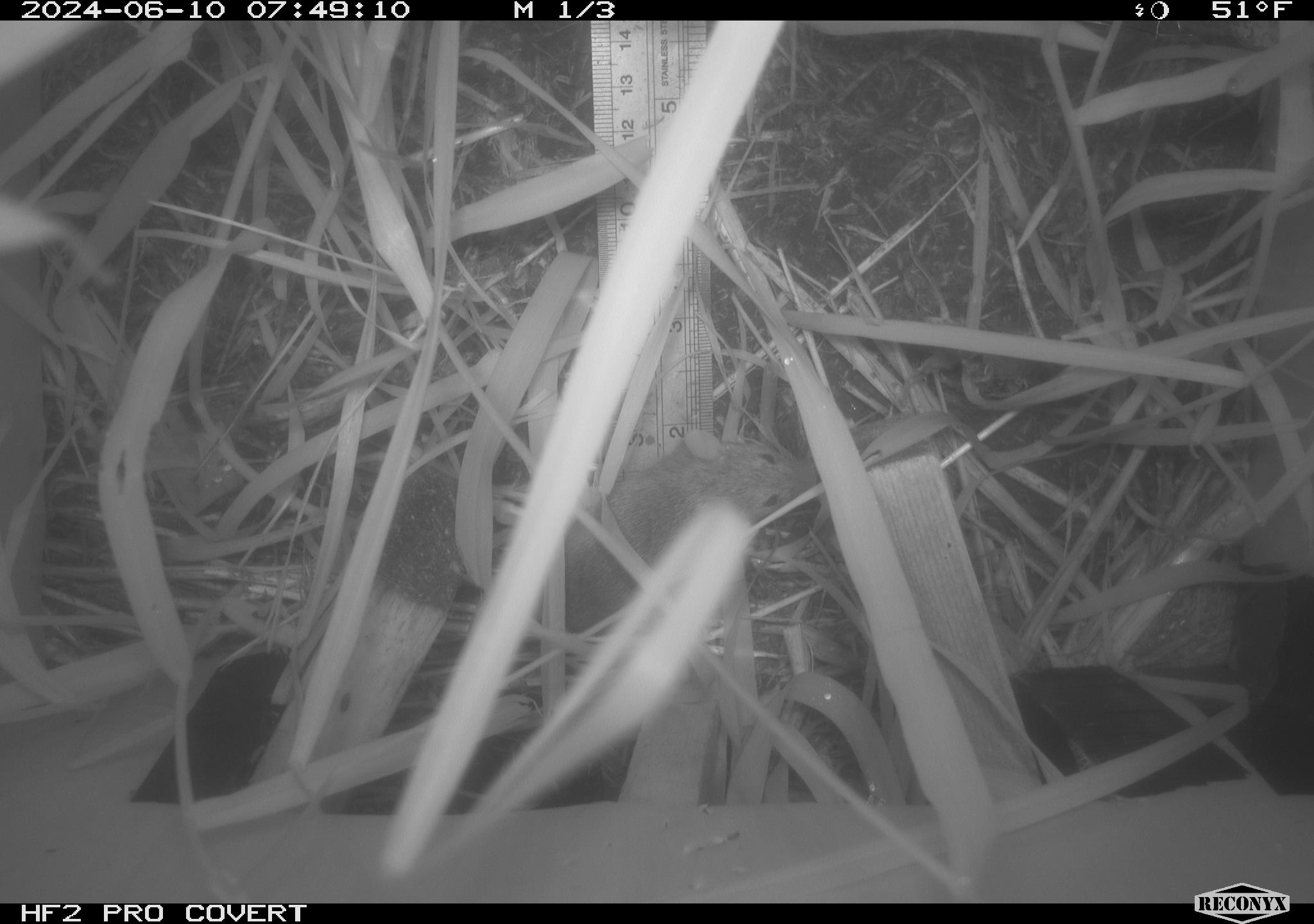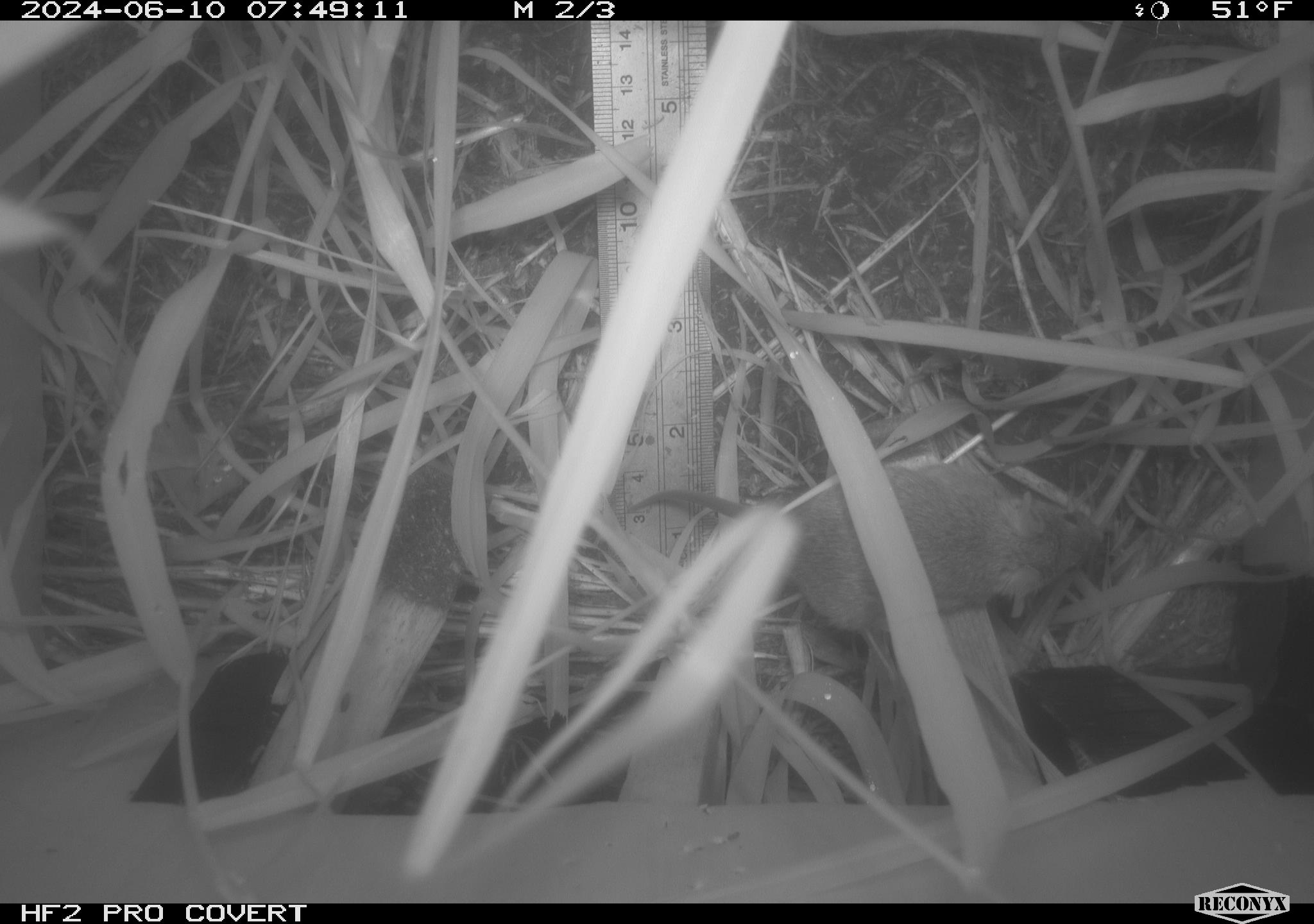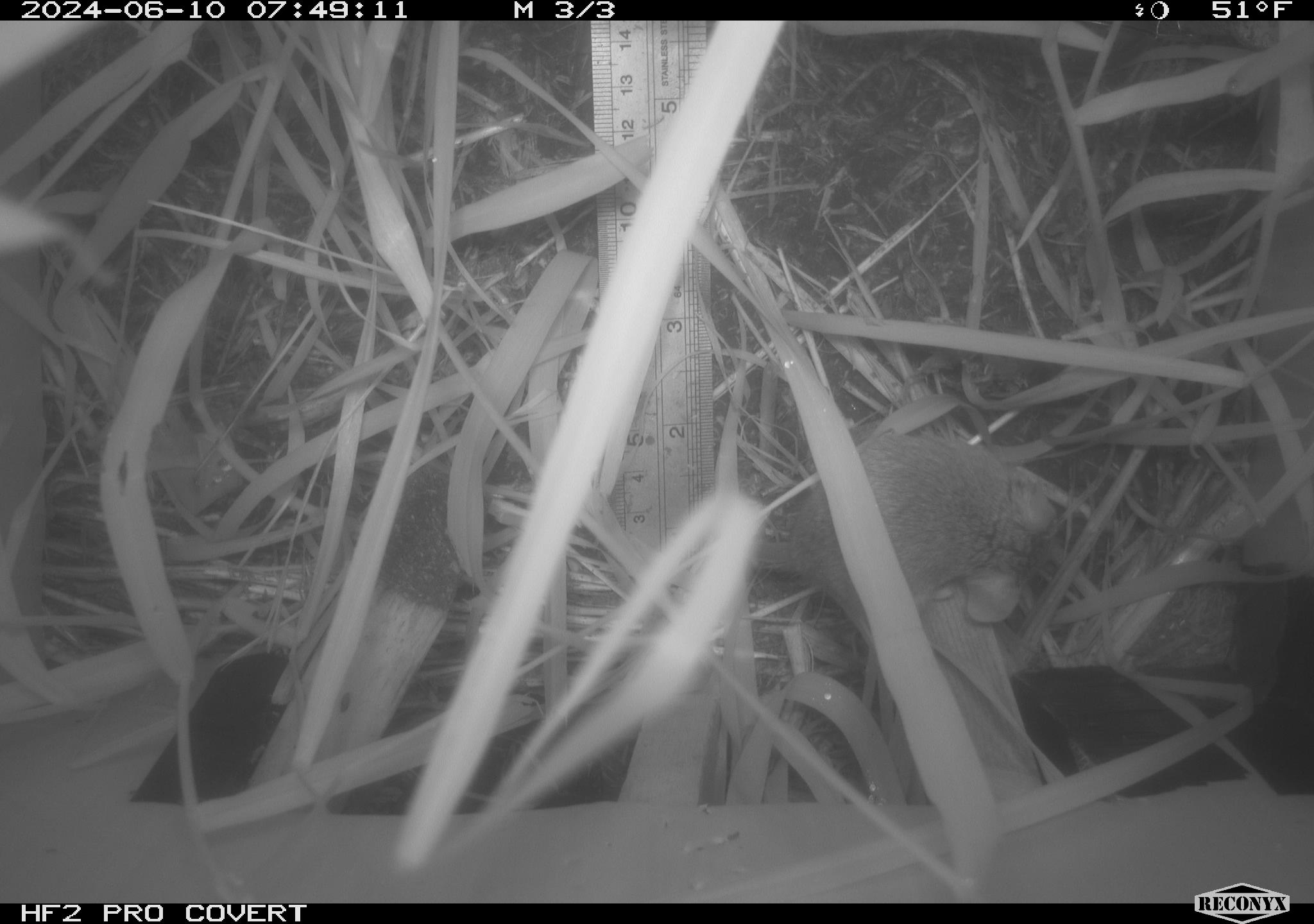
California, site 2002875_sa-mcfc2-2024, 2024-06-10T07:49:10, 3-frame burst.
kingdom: Animalia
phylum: Chordata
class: Mammalia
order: Rodentia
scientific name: Rodentia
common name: rodent